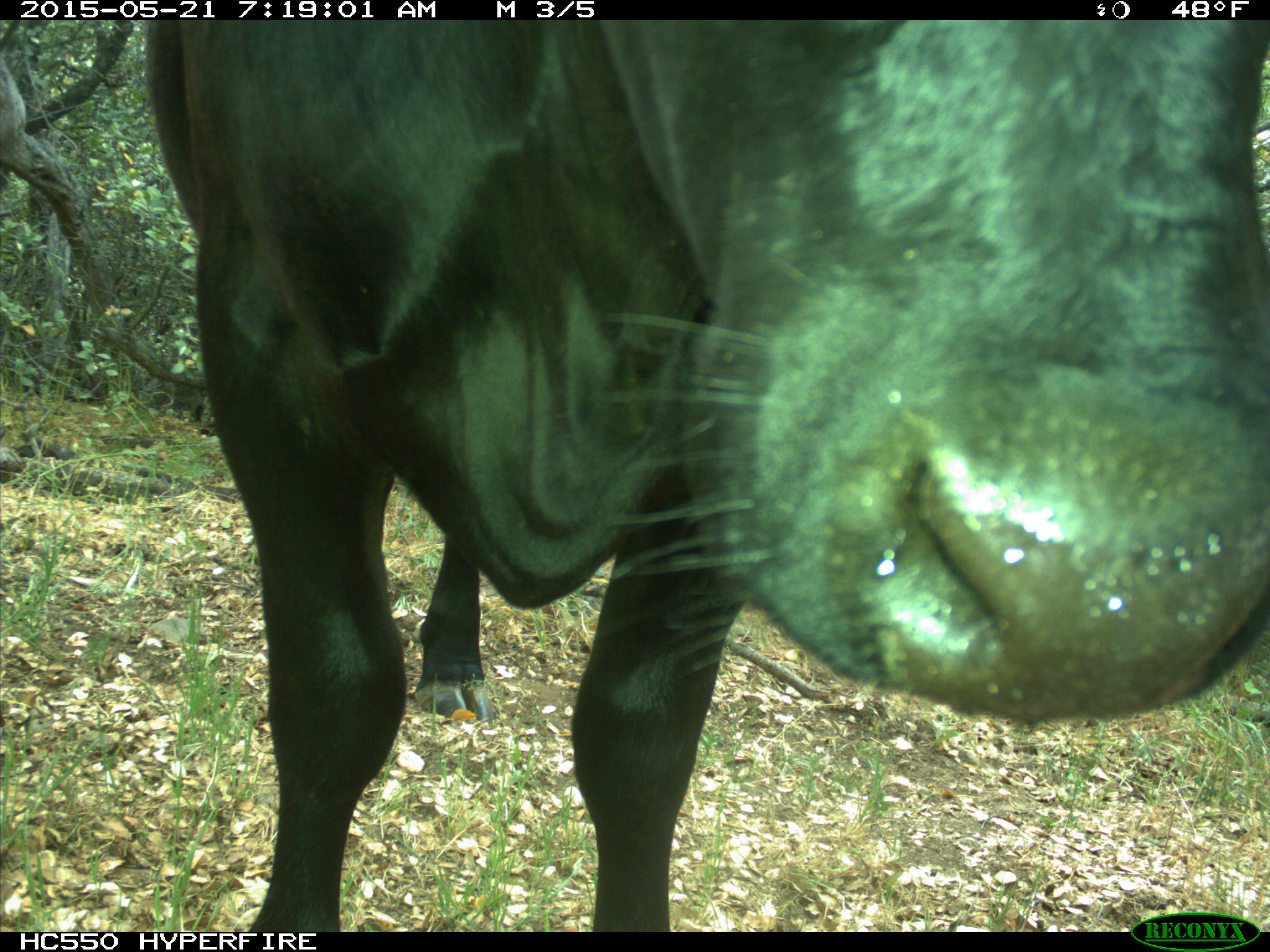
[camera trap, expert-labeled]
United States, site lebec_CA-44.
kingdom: Animalia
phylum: Chordata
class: Mammalia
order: Artiodactyla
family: Bovidae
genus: Bos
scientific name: Bos taurus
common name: domestic cow